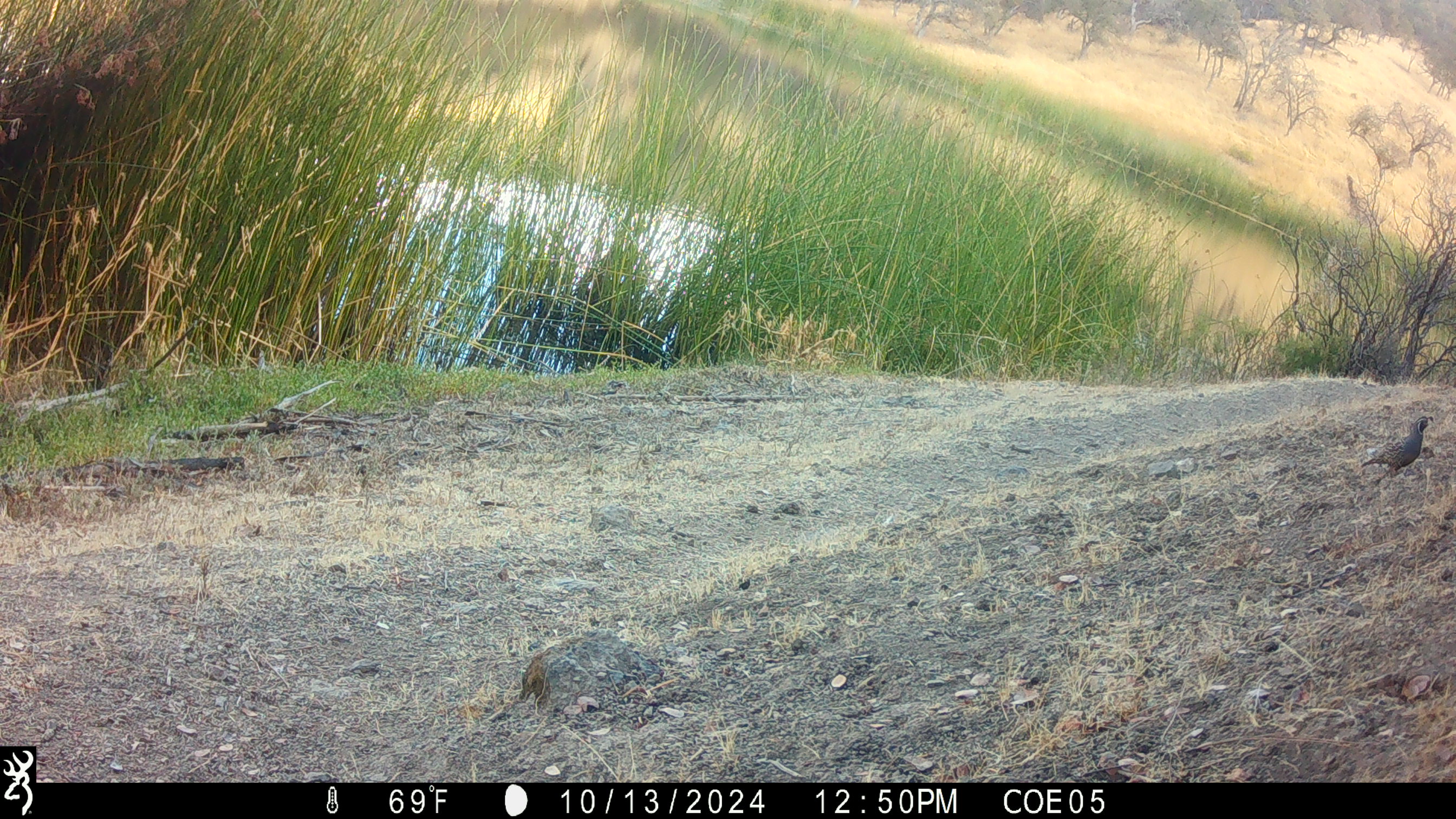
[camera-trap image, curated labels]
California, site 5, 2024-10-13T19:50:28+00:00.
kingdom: Animalia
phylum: Chordata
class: Aves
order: Galliformes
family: Odontophoridae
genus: Callipepla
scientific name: Callipepla californica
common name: california quail